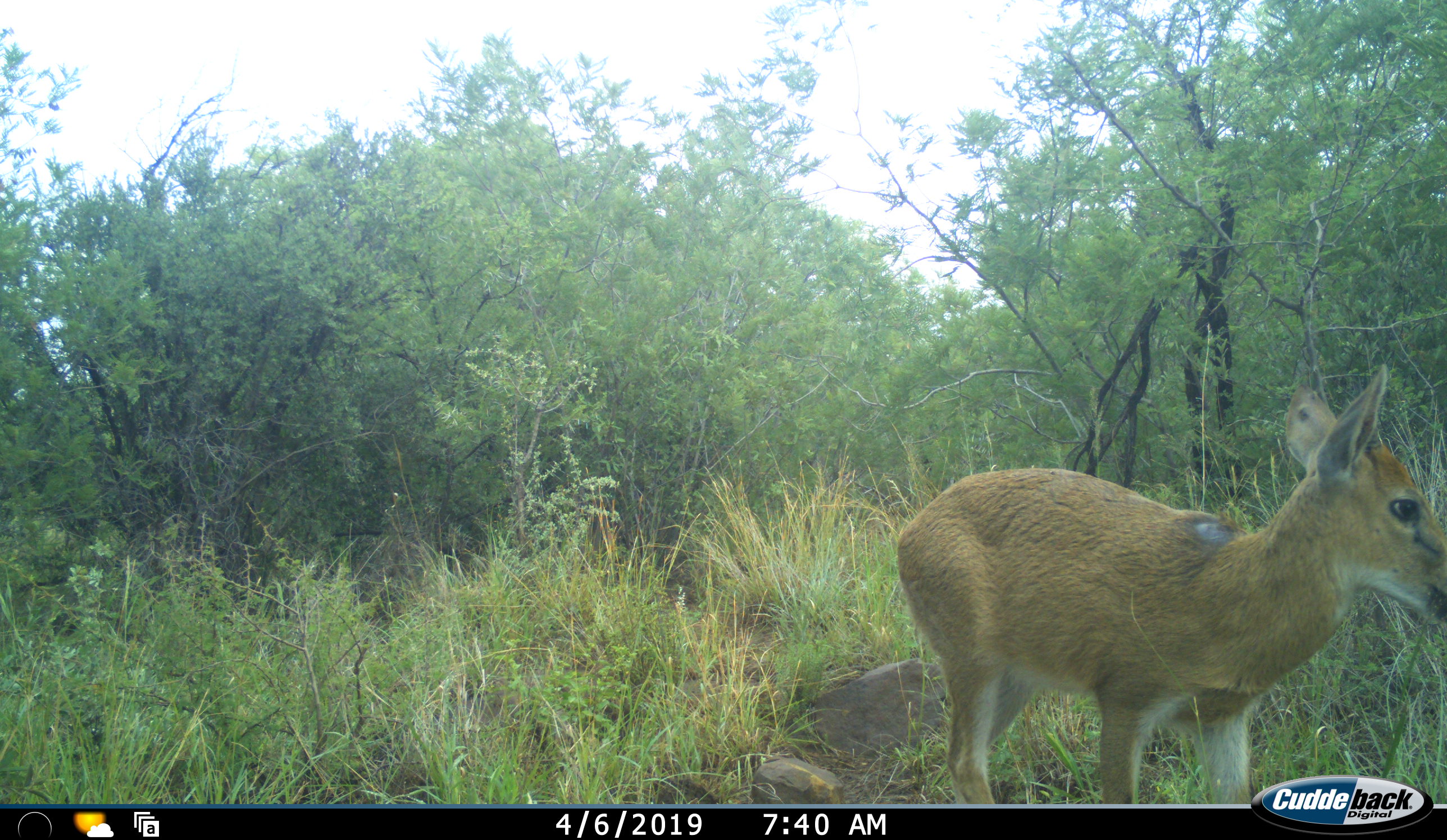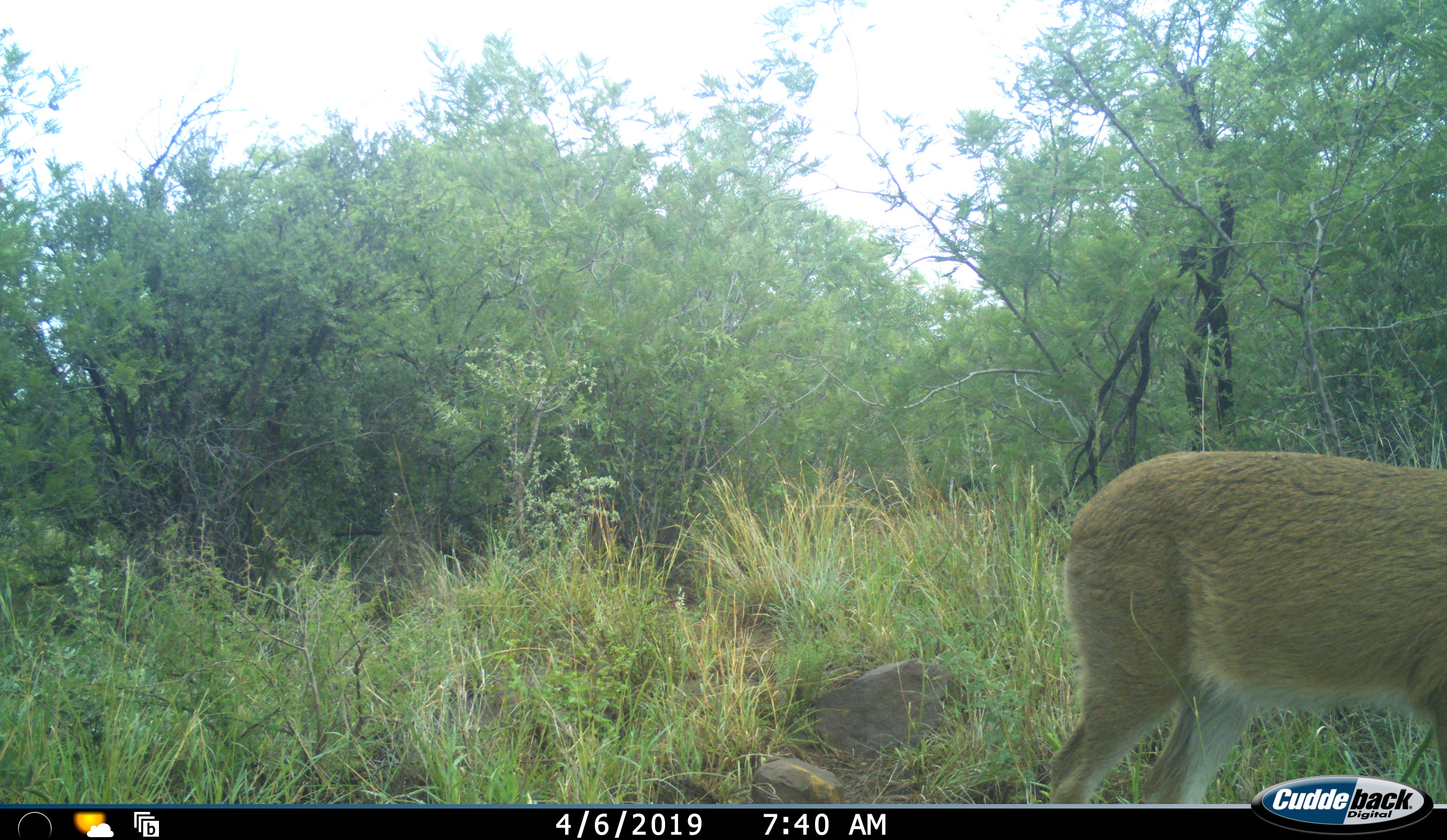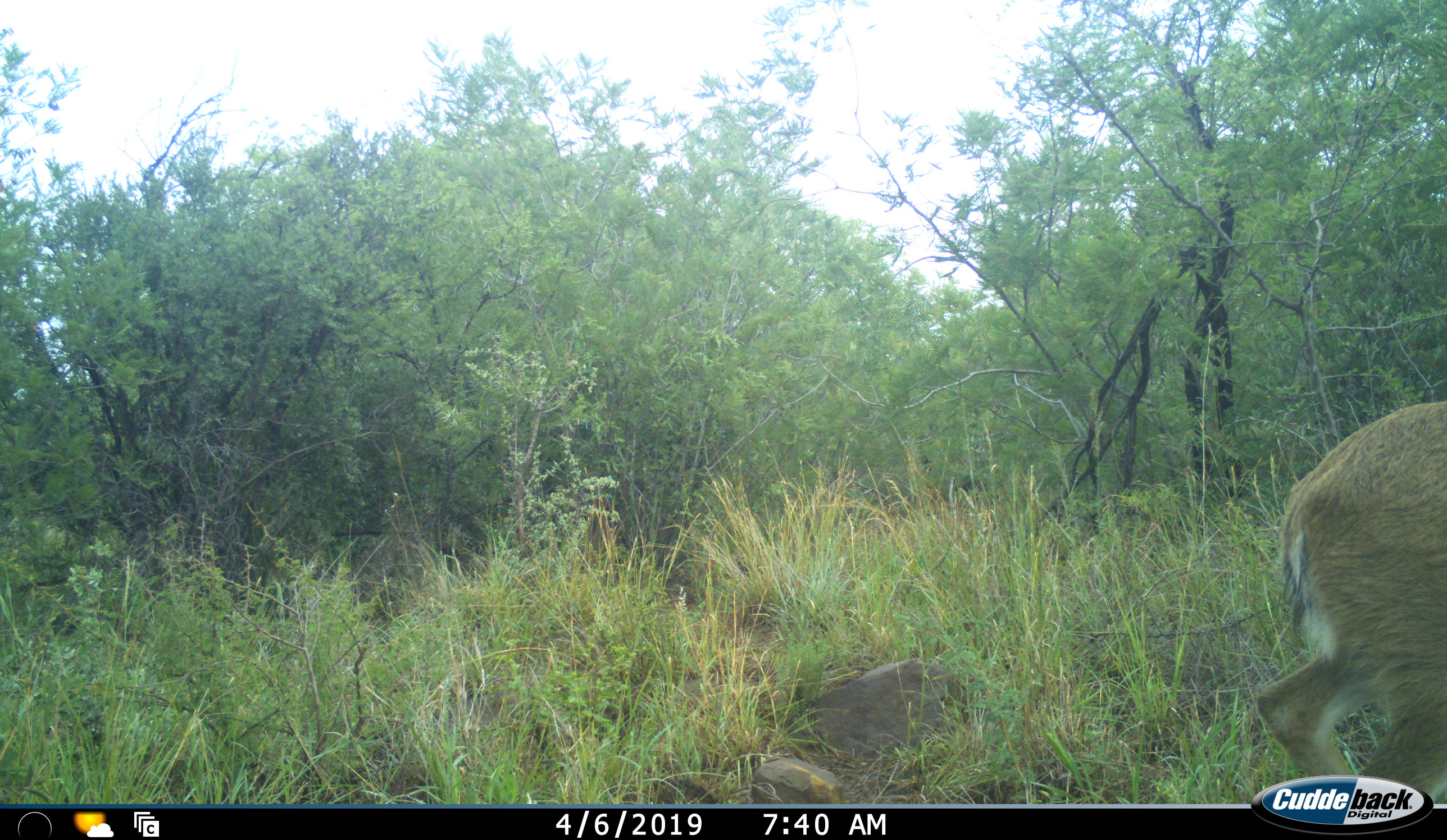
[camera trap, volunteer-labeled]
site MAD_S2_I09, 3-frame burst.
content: unidentified animal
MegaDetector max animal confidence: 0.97